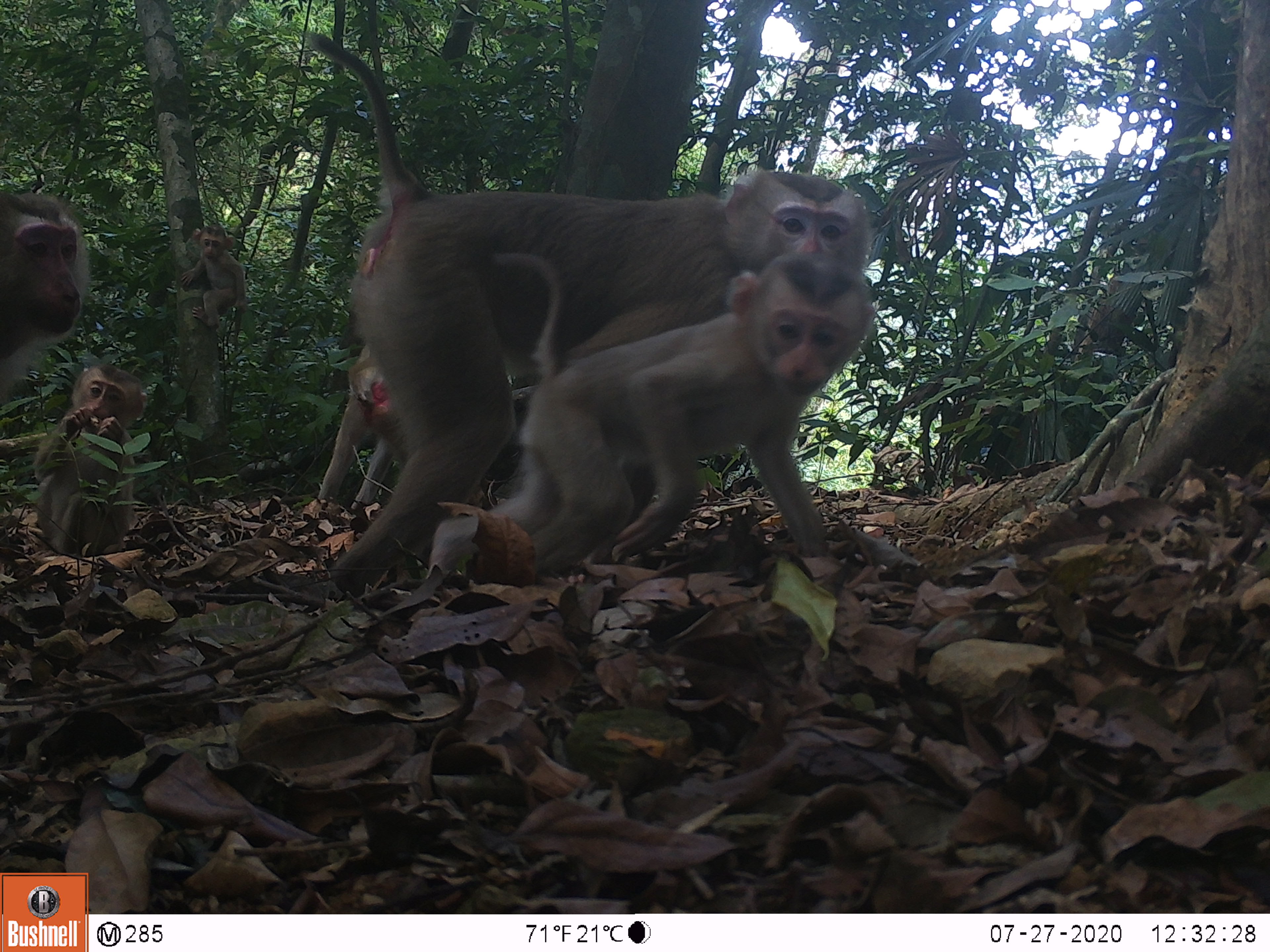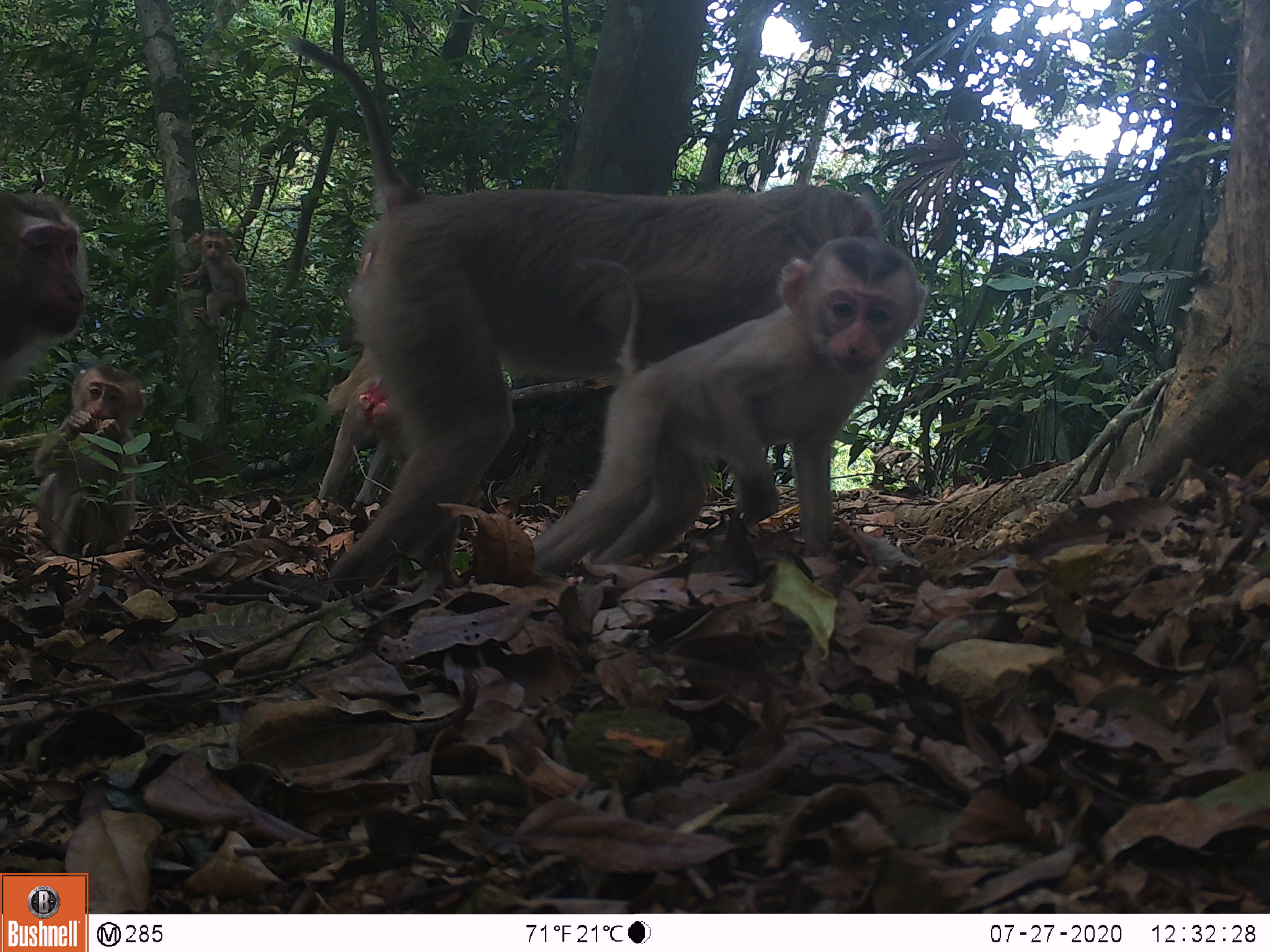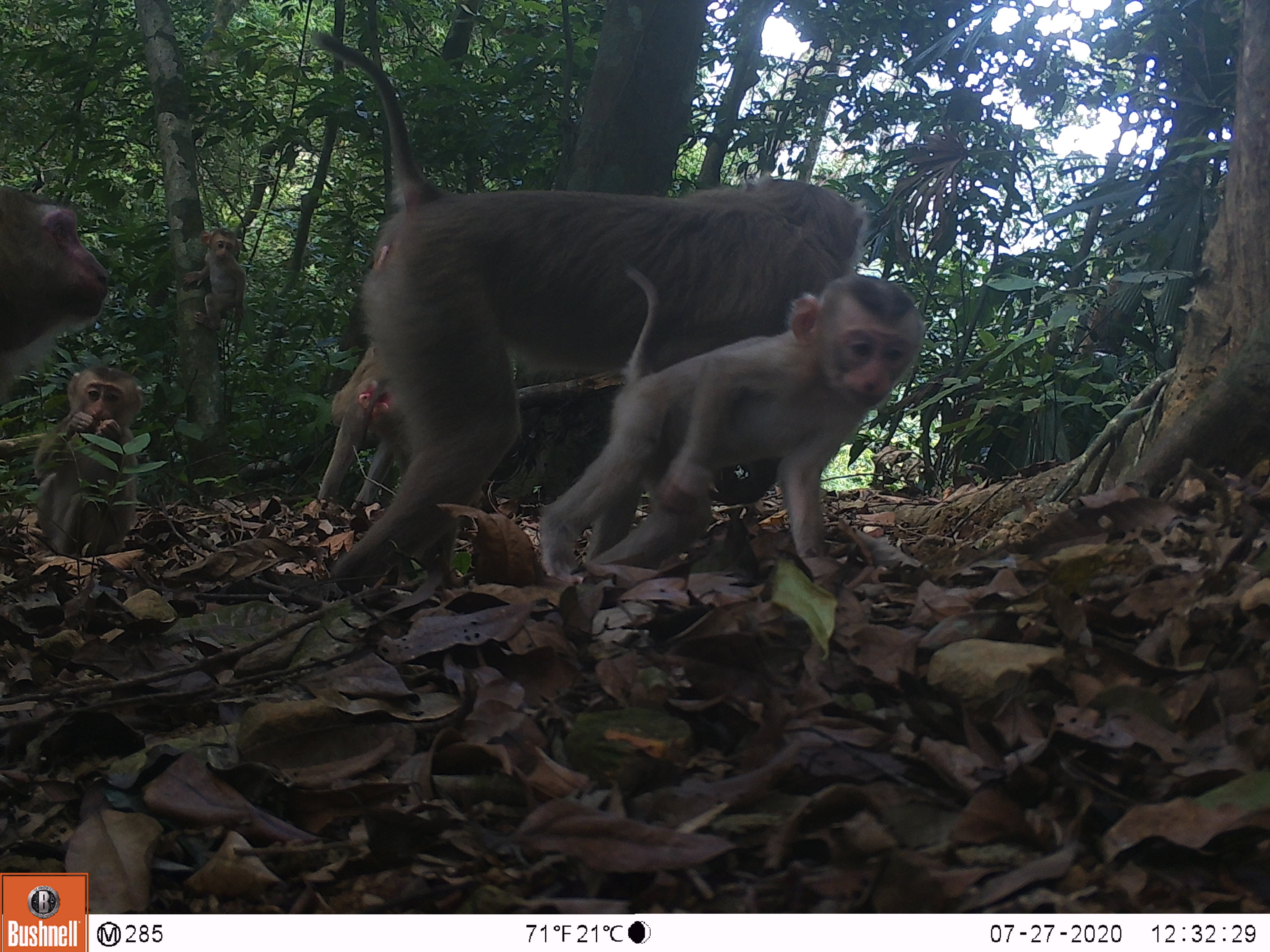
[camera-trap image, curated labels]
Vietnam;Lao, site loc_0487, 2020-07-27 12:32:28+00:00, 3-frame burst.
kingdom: Animalia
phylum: Chordata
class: Mammalia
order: Primates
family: Cercopithecidae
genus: Macaca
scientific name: Macaca nemestrina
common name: pig-tailed macaque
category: pig tailed macaque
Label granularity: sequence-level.